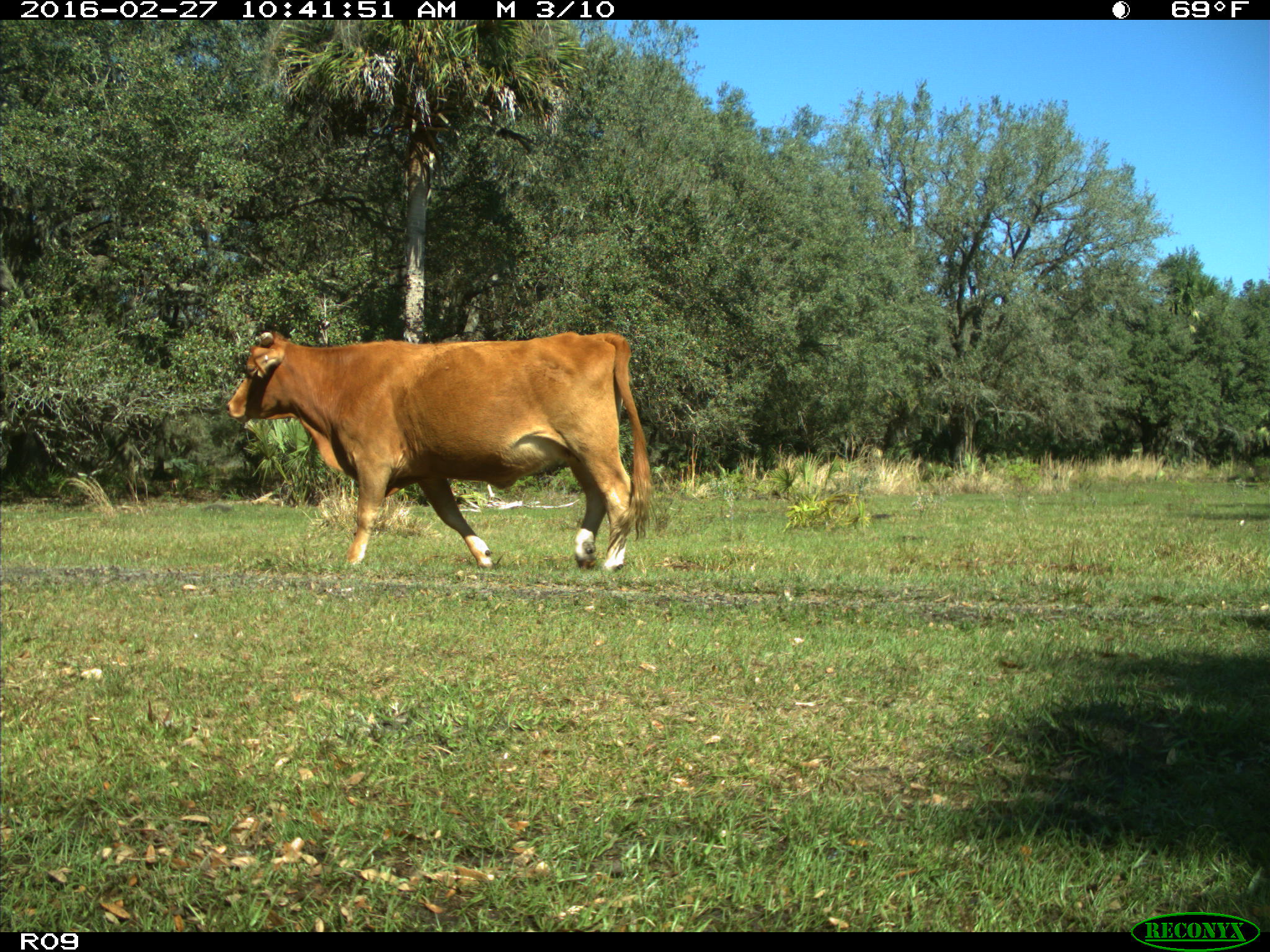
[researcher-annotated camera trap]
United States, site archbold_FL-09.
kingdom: Animalia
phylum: Chordata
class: Mammalia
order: Artiodactyla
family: Bovidae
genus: Bos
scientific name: Bos taurus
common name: domestic cow